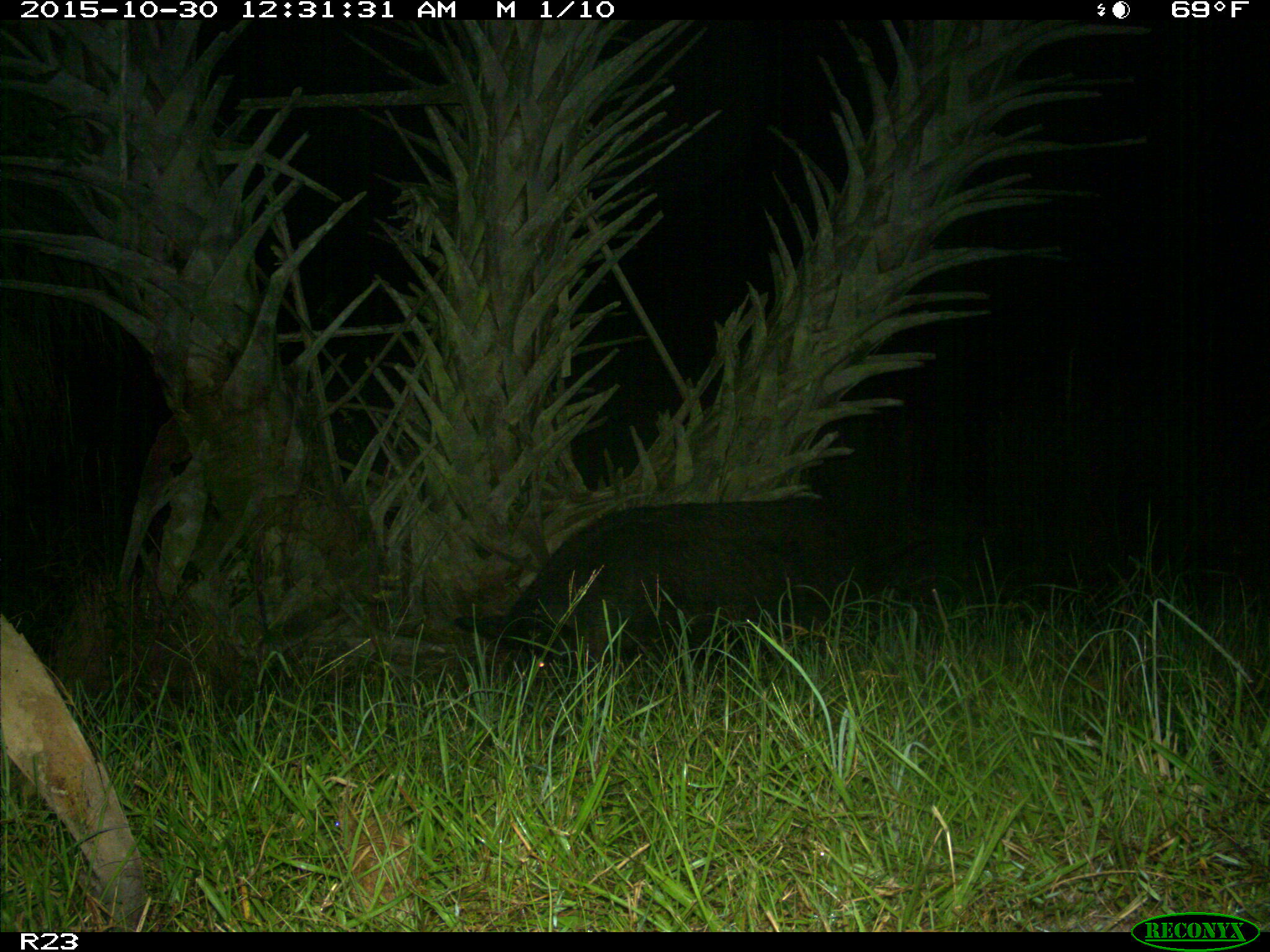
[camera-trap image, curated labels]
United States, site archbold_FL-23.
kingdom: Animalia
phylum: Chordata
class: Mammalia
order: Artiodactyla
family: Suidae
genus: Sus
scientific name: Sus scrofa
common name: wild boar